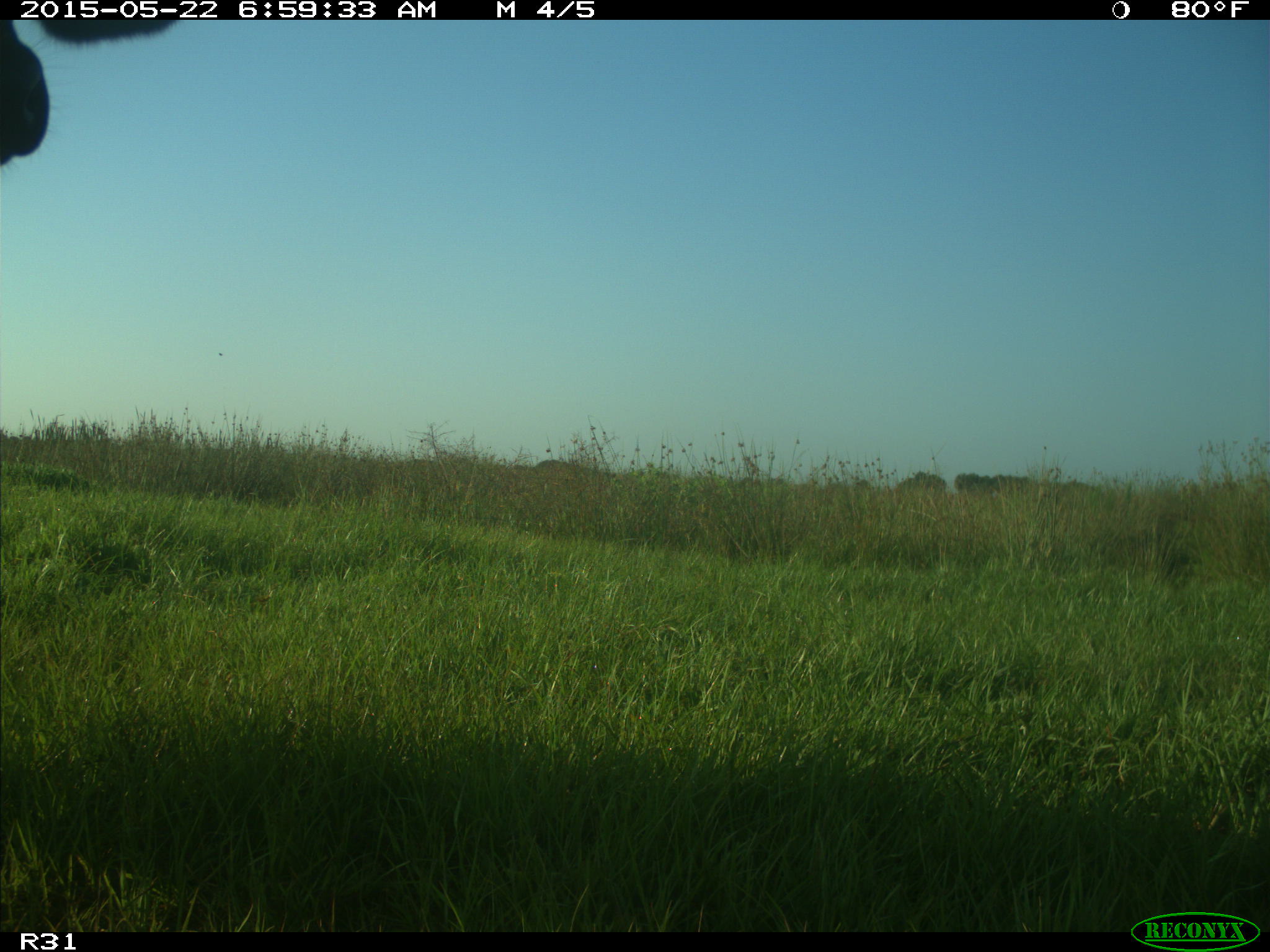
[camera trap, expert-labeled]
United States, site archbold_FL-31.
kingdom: Animalia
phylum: Chordata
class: Mammalia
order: Artiodactyla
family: Bovidae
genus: Bos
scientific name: Bos taurus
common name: domestic cow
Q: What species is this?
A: Bos taurus (domestic cow).